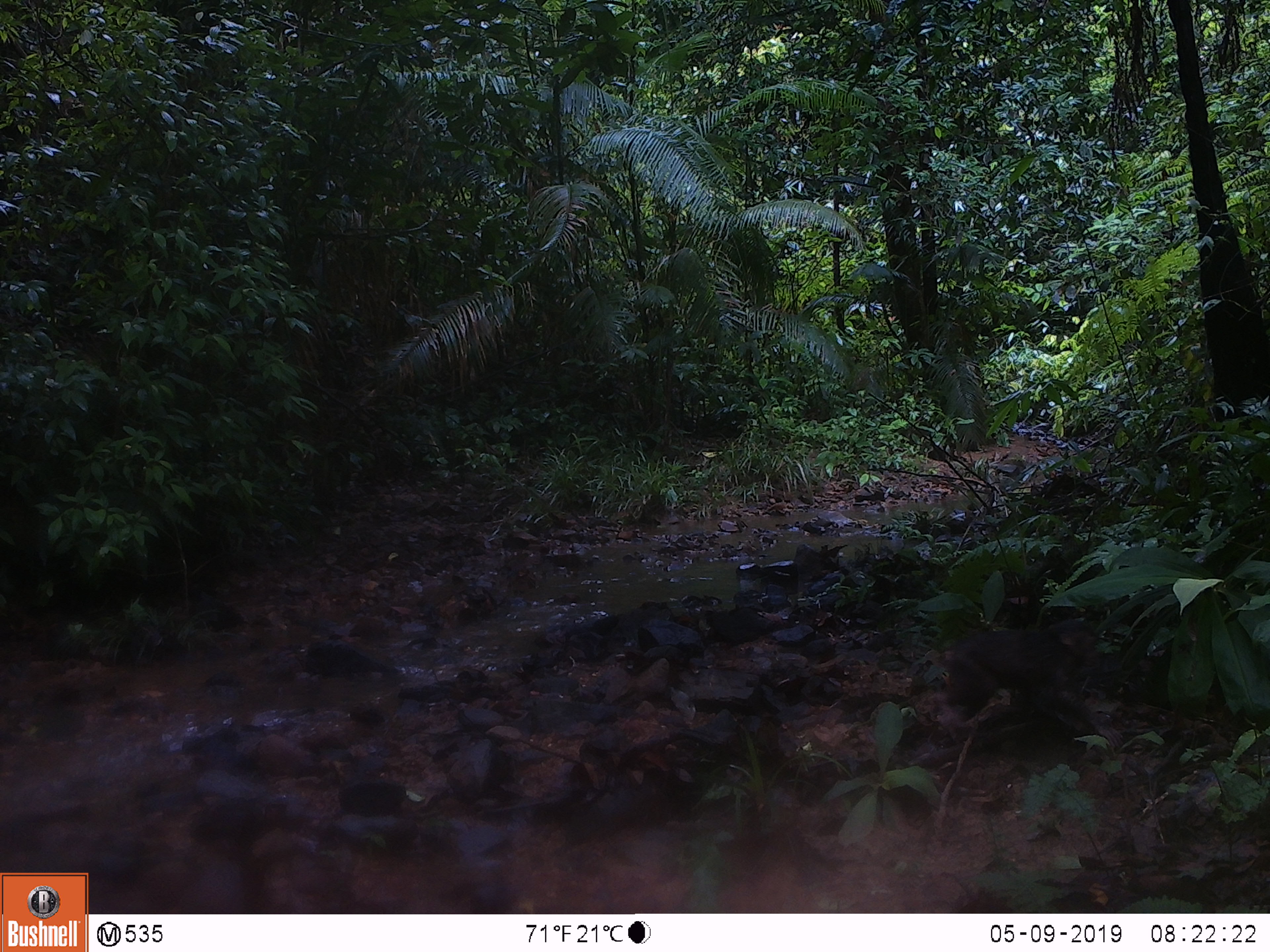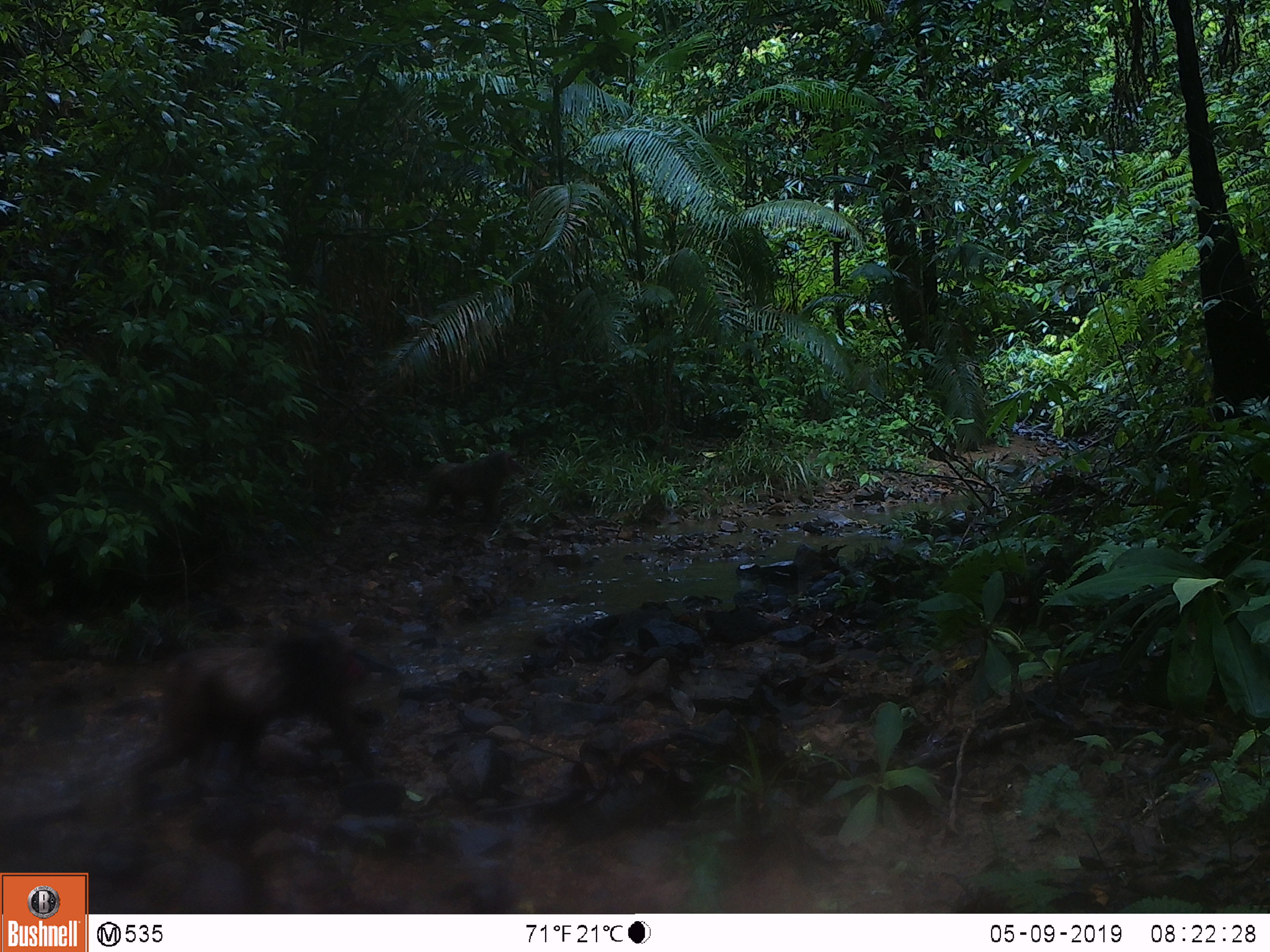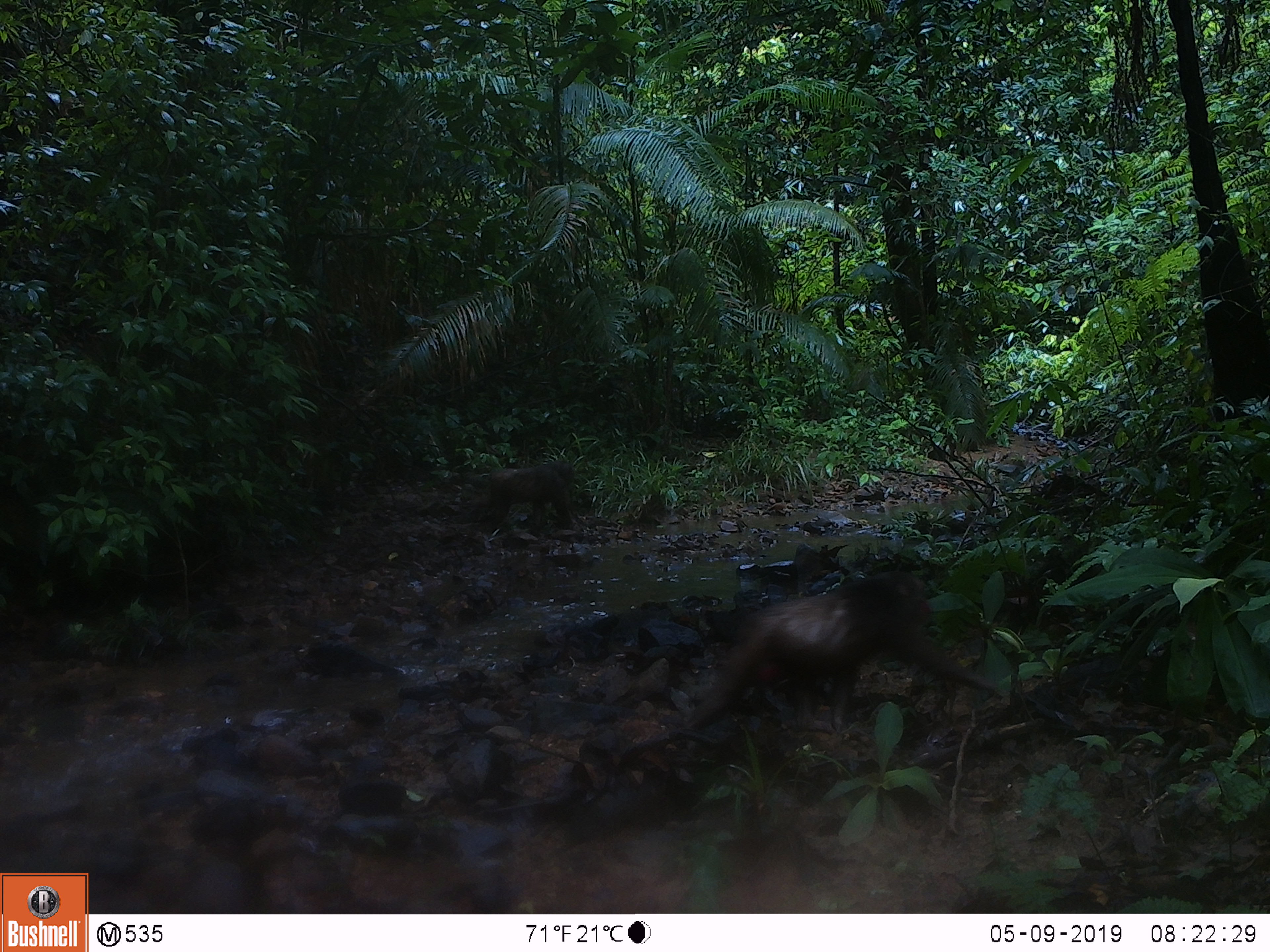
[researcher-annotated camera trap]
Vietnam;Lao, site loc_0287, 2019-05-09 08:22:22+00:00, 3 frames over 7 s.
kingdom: Animalia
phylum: Chordata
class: Mammalia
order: Primates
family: Cercopithecidae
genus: Macaca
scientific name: Macaca arctoides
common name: stump-tailed macaque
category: stump tailed macaque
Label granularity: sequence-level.